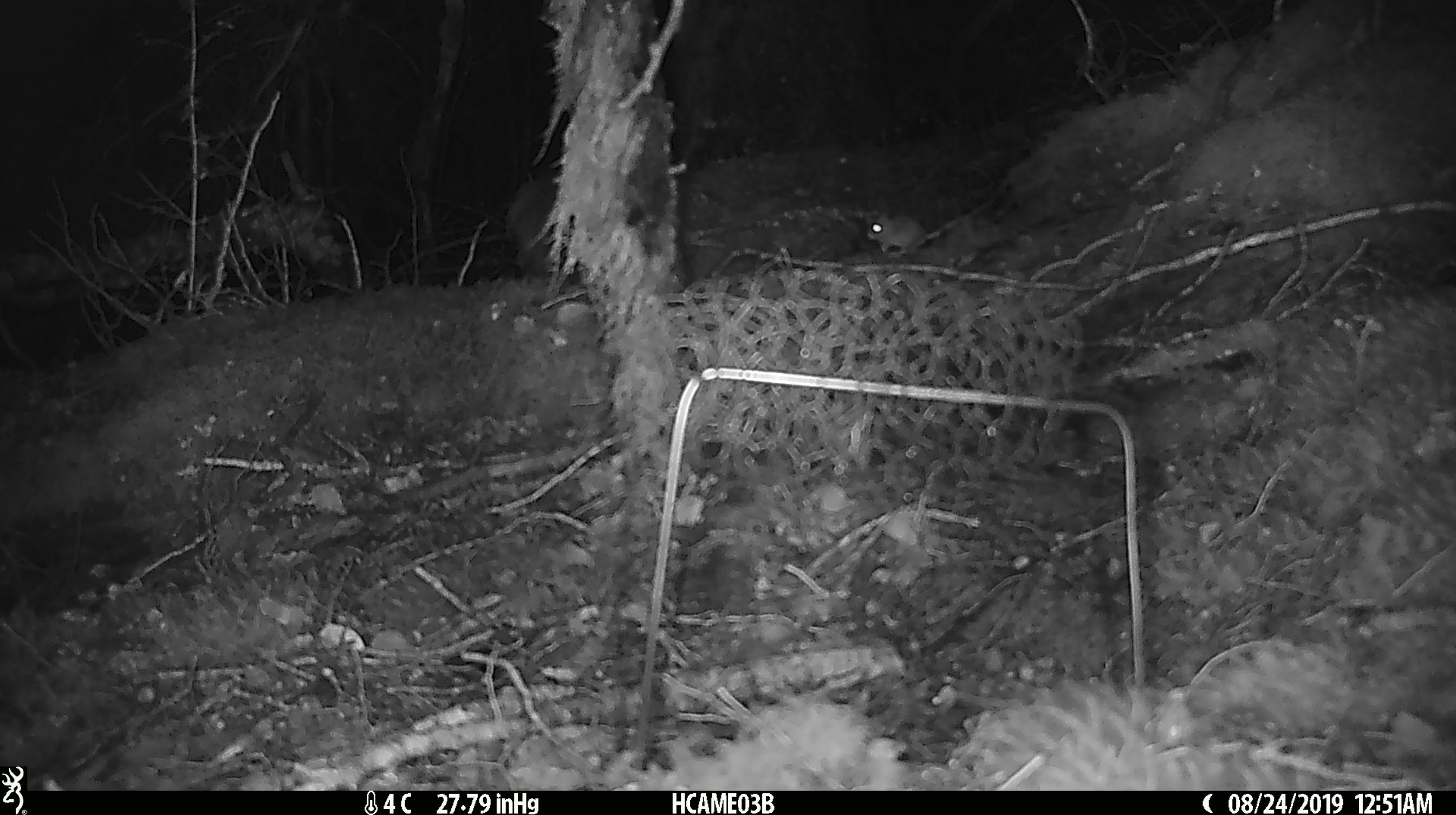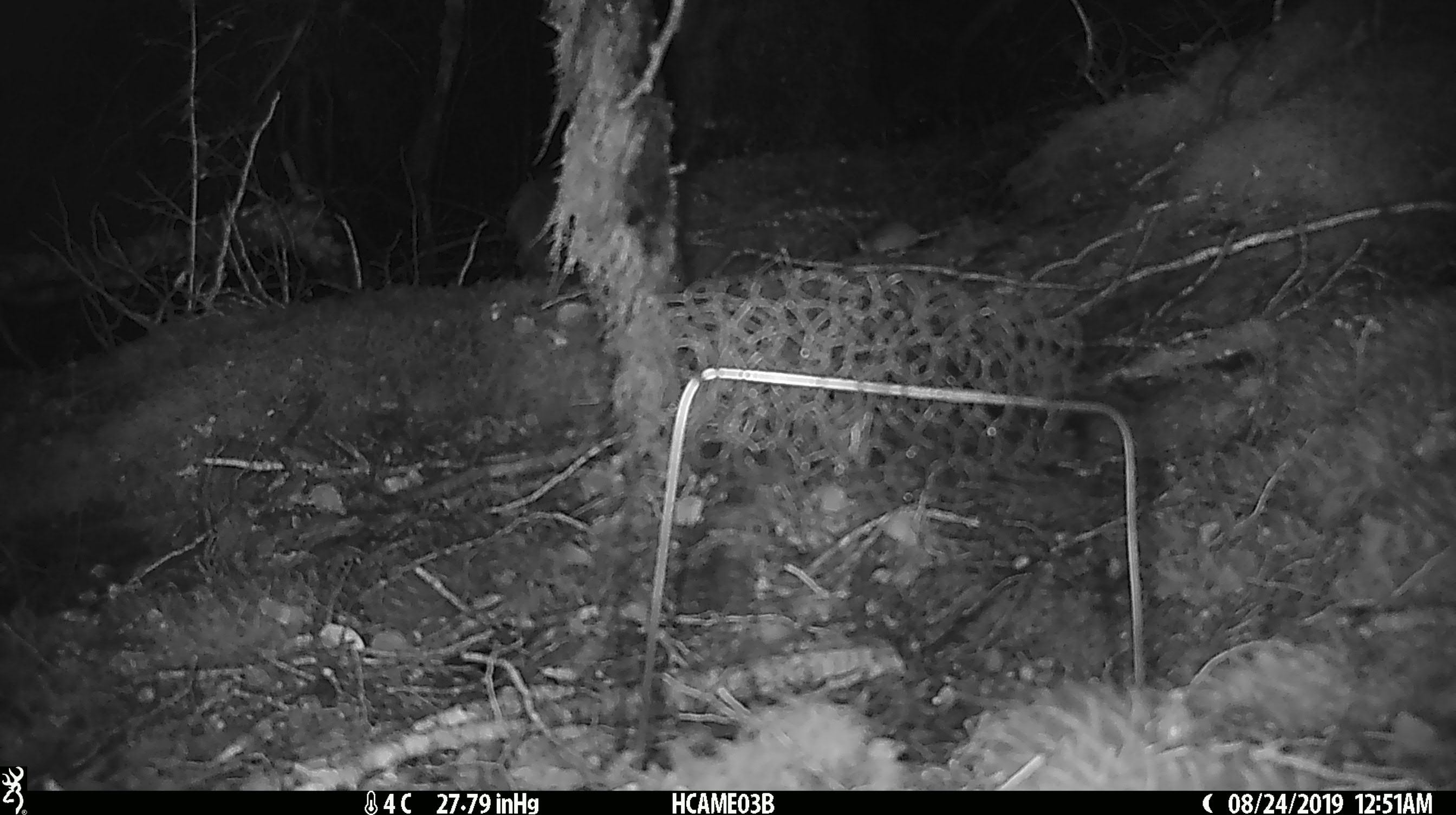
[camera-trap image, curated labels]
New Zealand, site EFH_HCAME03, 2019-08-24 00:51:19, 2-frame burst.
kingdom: Animalia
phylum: Chordata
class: Mammalia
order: Rodentia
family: Muridae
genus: Mus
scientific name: Mus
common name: mouse